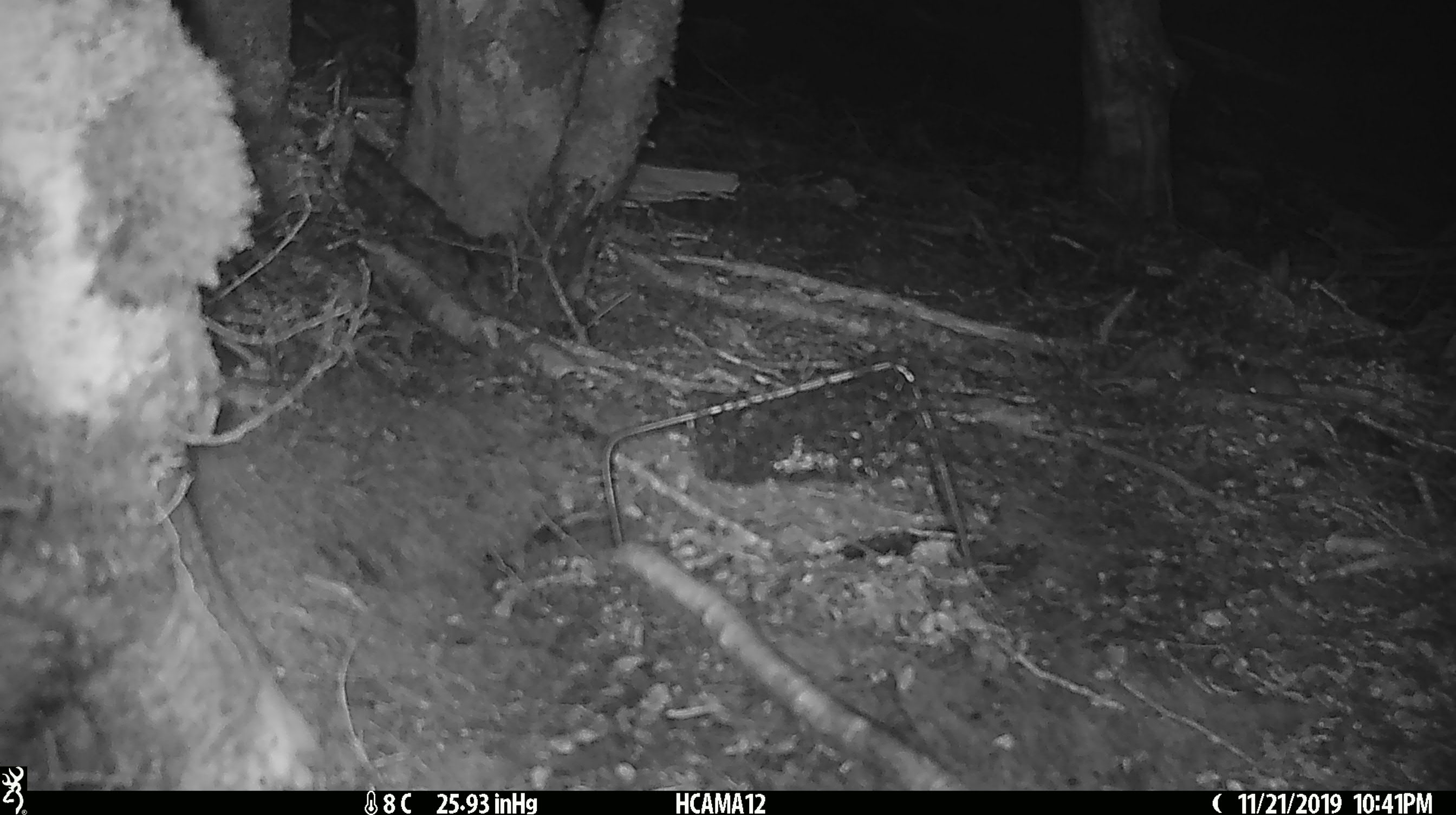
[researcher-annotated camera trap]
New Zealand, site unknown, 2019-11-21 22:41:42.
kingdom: Animalia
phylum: Chordata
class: Mammalia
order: Rodentia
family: Muridae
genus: Mus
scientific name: Mus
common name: mouse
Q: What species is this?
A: Mouse (Mus).